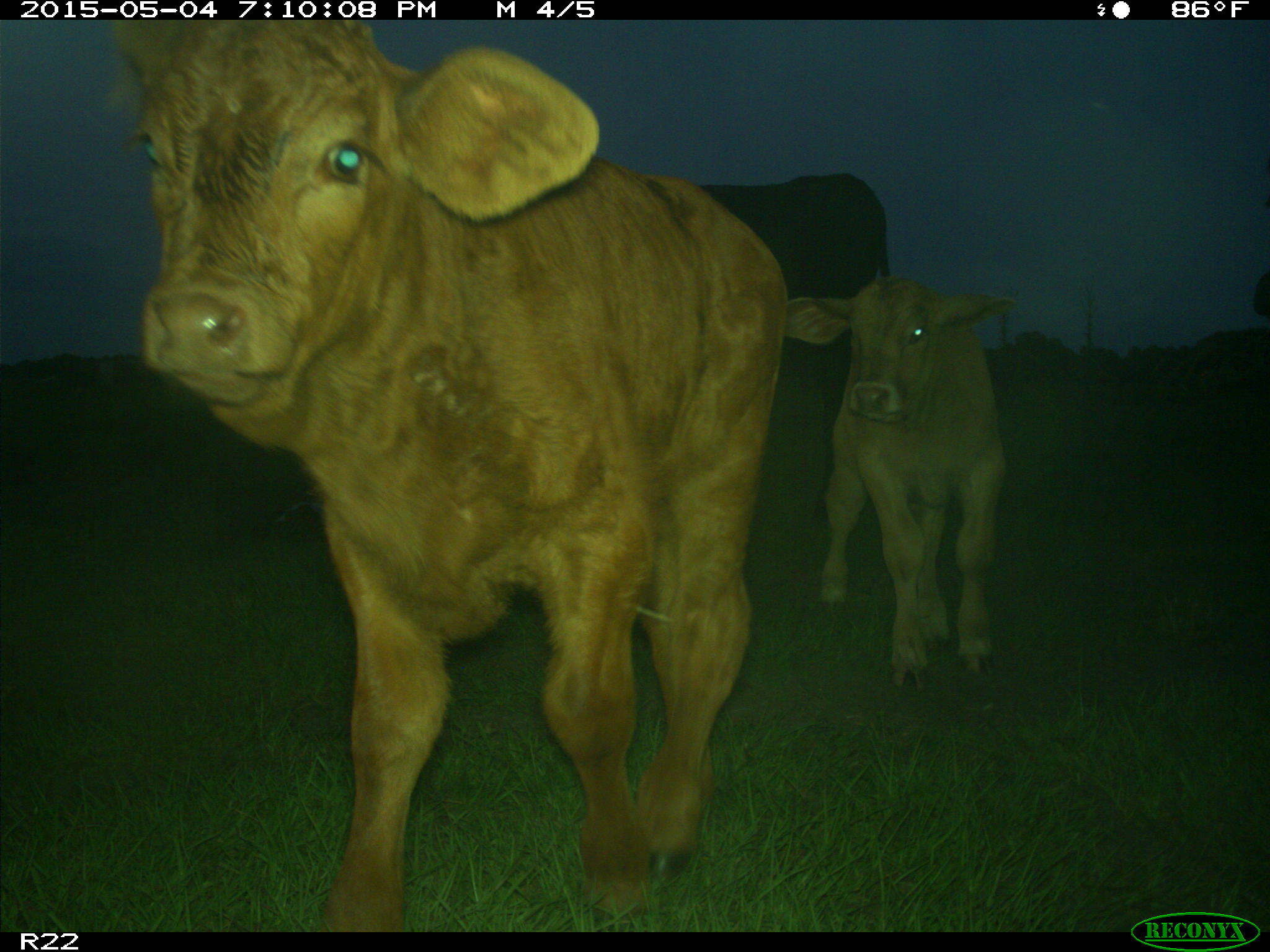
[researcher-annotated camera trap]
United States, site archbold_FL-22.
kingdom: Animalia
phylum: Chordata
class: Mammalia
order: Artiodactyla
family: Bovidae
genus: Bos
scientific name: Bos taurus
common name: domestic cow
Bos taurus (domestic cow).